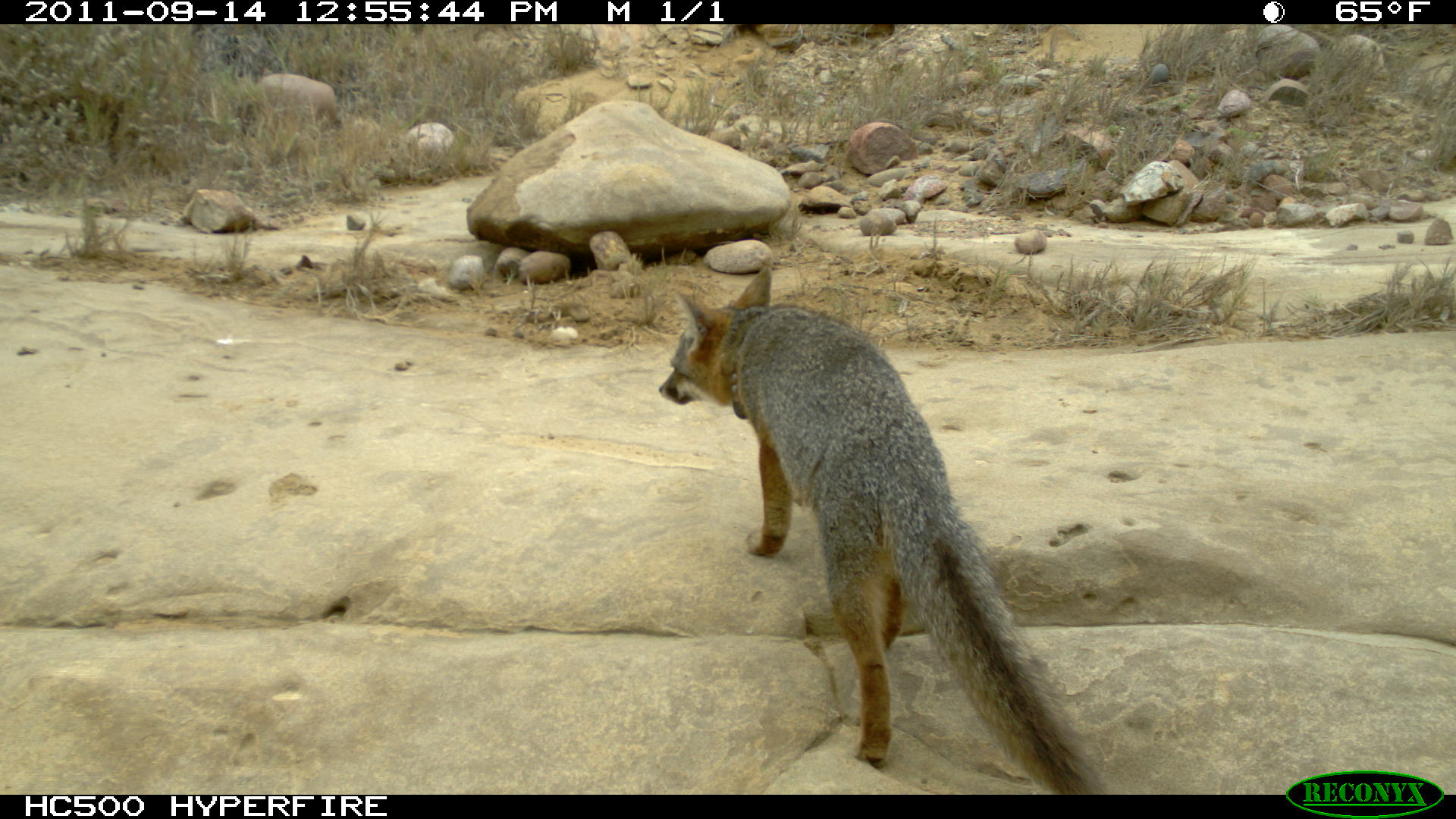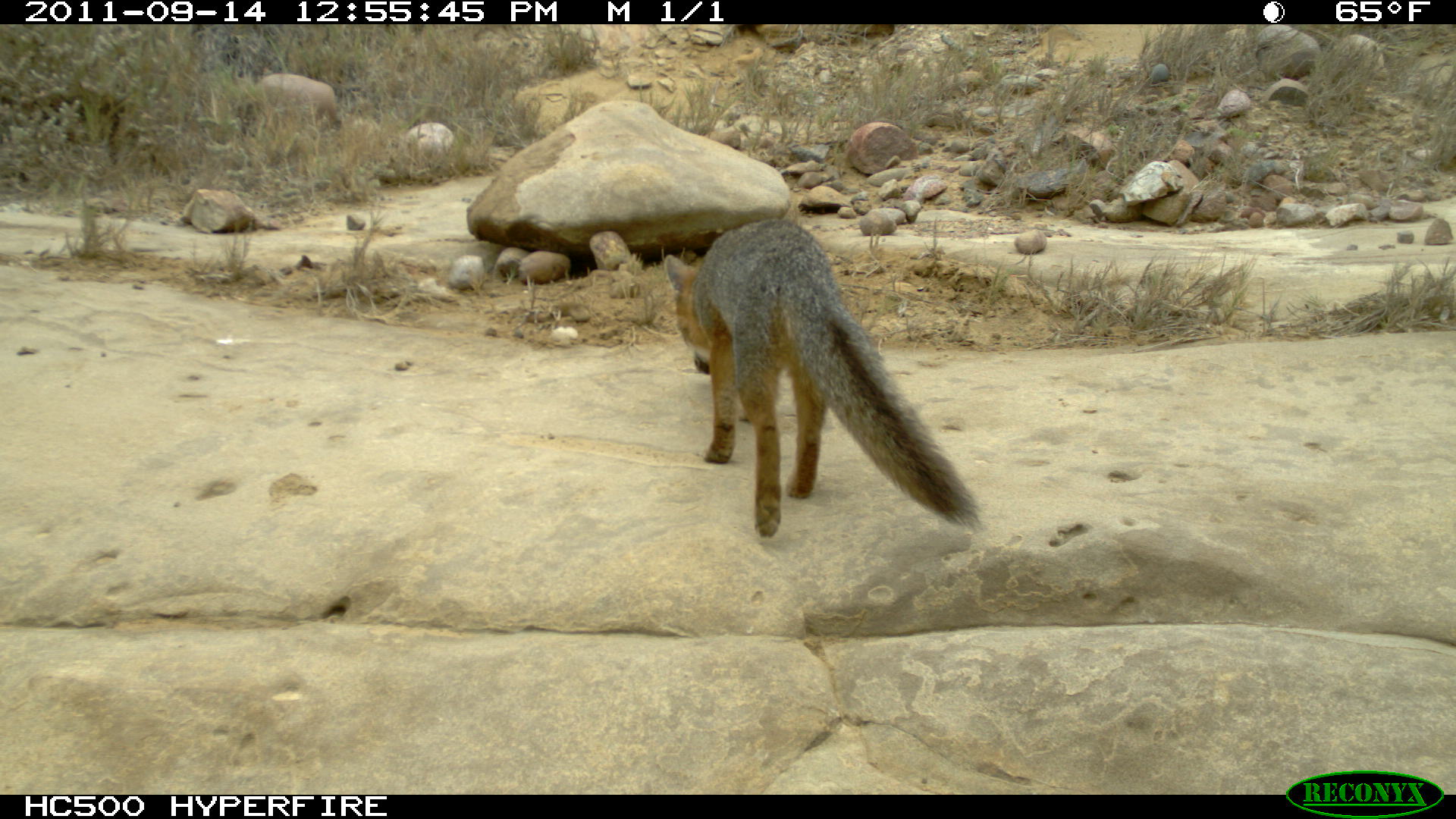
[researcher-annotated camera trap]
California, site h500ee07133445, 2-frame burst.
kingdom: Animalia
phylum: Chordata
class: Mammalia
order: Carnivora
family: Canidae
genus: Urocyon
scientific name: Urocyon littoralis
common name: island fox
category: fox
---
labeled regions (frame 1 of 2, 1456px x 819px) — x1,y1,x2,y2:
fox: 657,265,1103,795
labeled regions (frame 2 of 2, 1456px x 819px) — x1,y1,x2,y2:
fox: 664,218,978,536